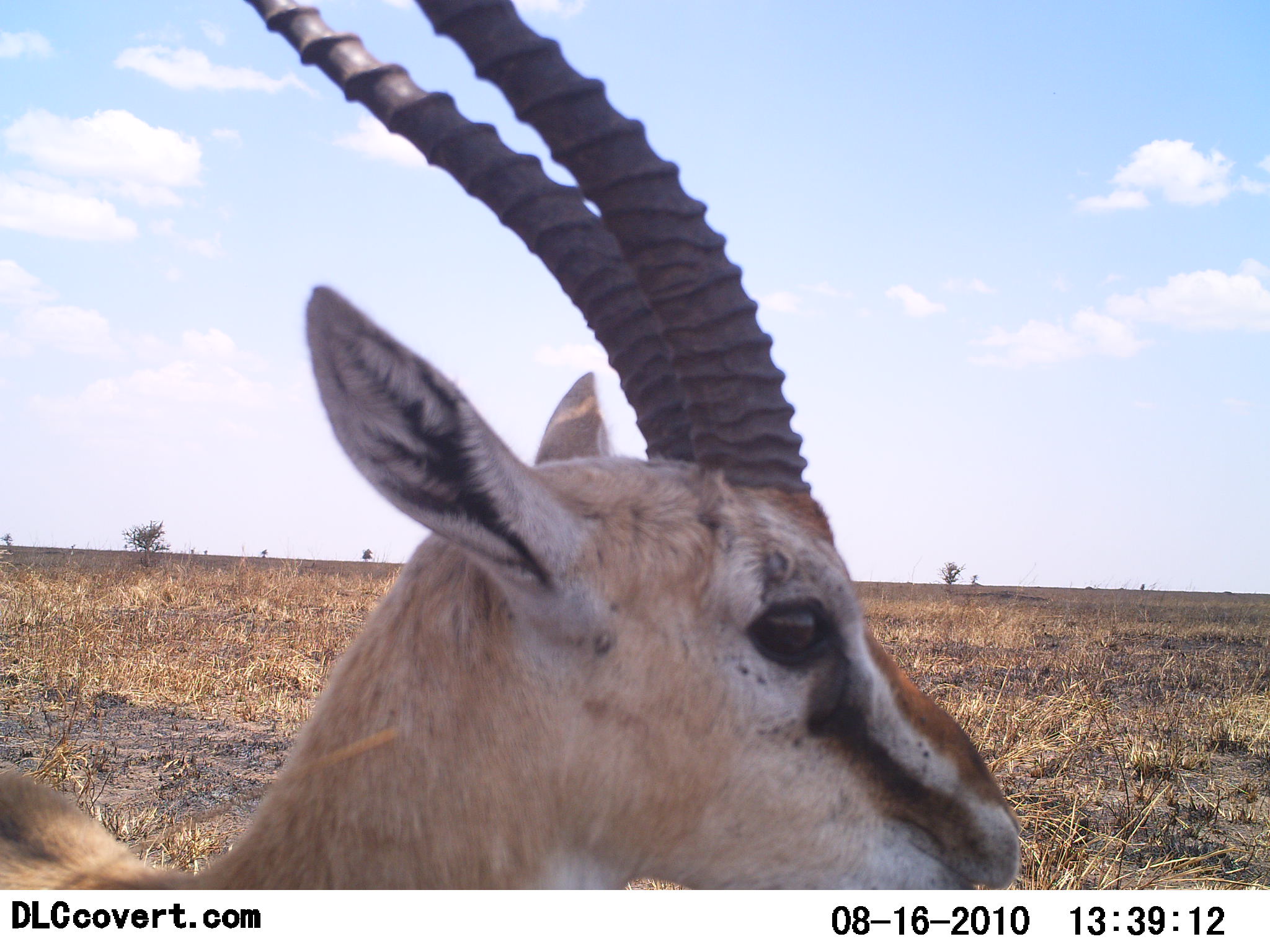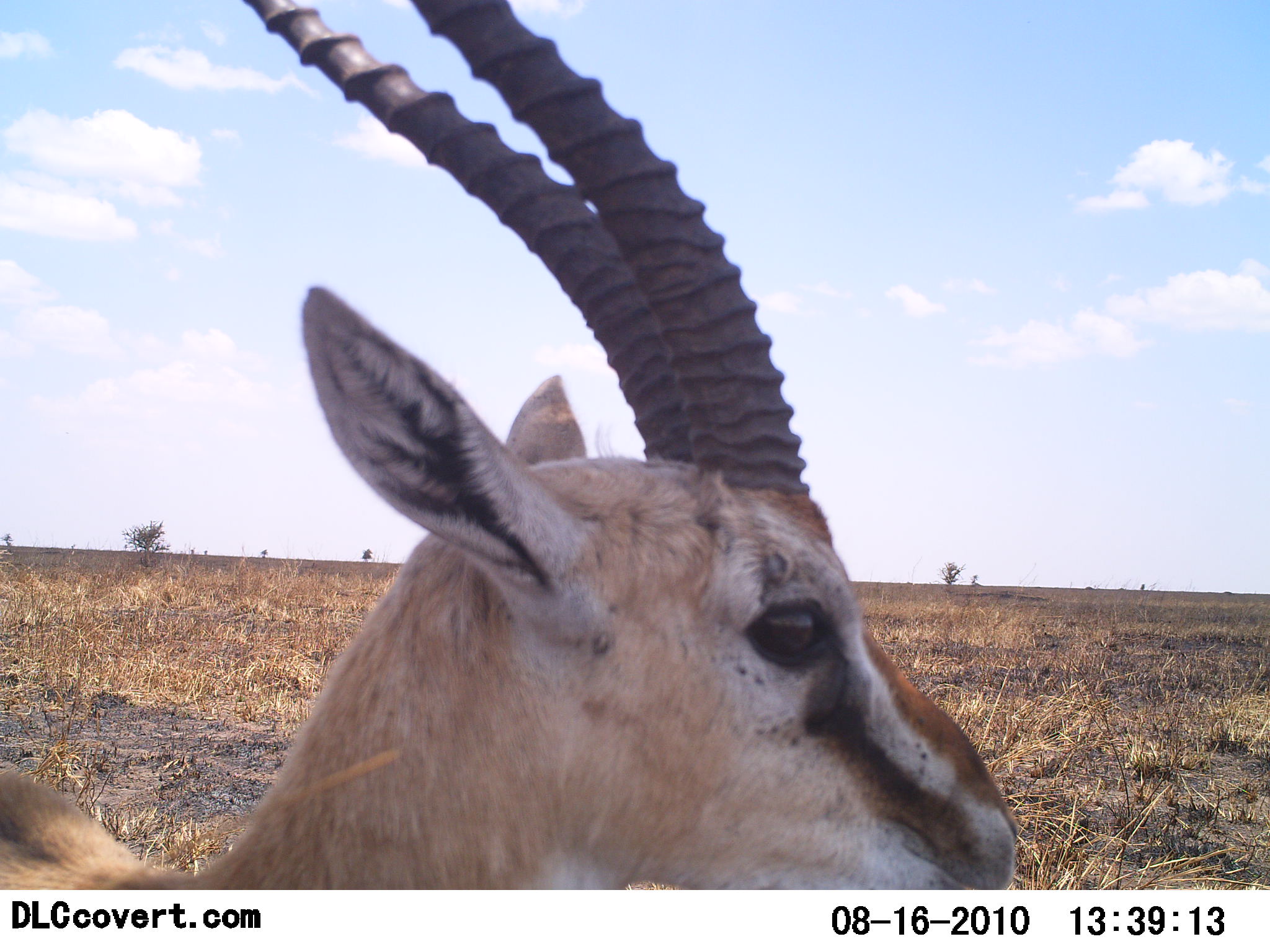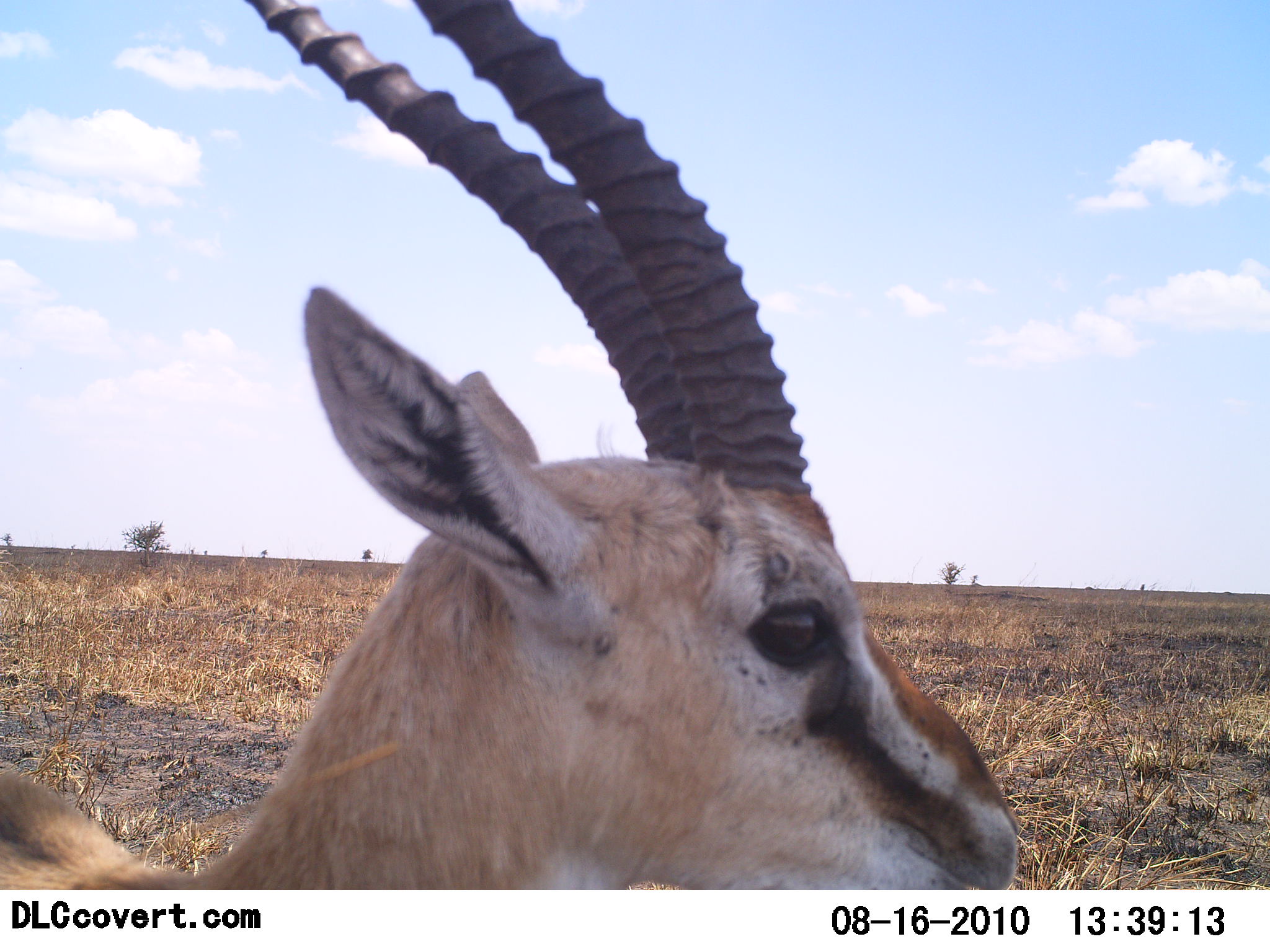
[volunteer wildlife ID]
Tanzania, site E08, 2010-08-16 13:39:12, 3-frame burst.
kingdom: Animalia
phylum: Chordata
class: Mammalia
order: Artiodactyla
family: Bovidae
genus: Eudorcas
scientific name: Eudorcas thomsonii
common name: thomson's gazelle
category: gazellethomsons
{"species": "gazellethomsons (thomson's gazelle) (Eudorcas thomsonii)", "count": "1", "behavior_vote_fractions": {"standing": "85%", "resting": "10%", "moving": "0%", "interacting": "0%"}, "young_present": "0%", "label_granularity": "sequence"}